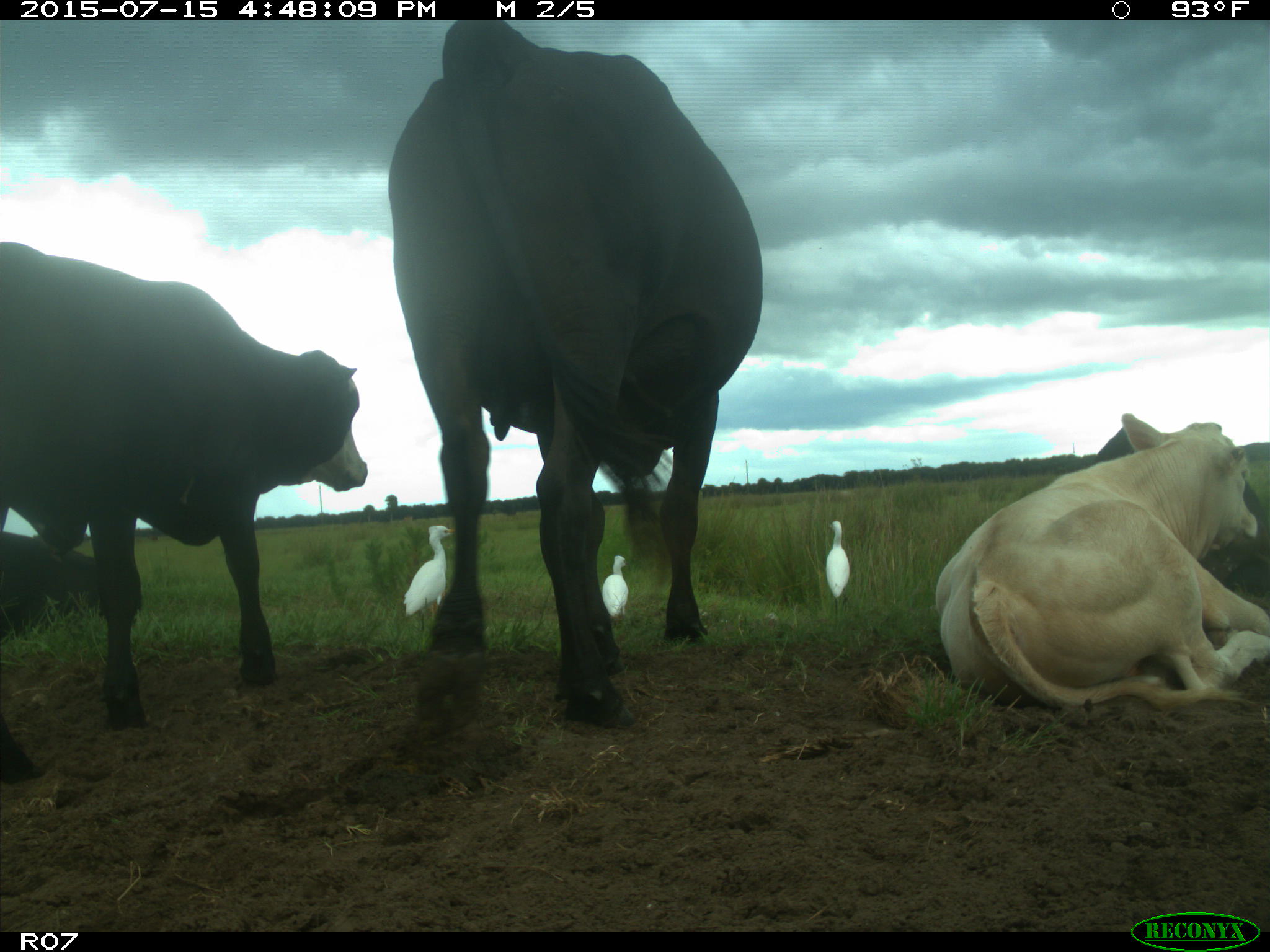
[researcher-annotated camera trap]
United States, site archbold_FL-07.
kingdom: Animalia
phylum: Chordata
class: Mammalia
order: Artiodactyla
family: Bovidae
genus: Bos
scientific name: Bos taurus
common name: domestic cow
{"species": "Bos taurus (domestic cow)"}